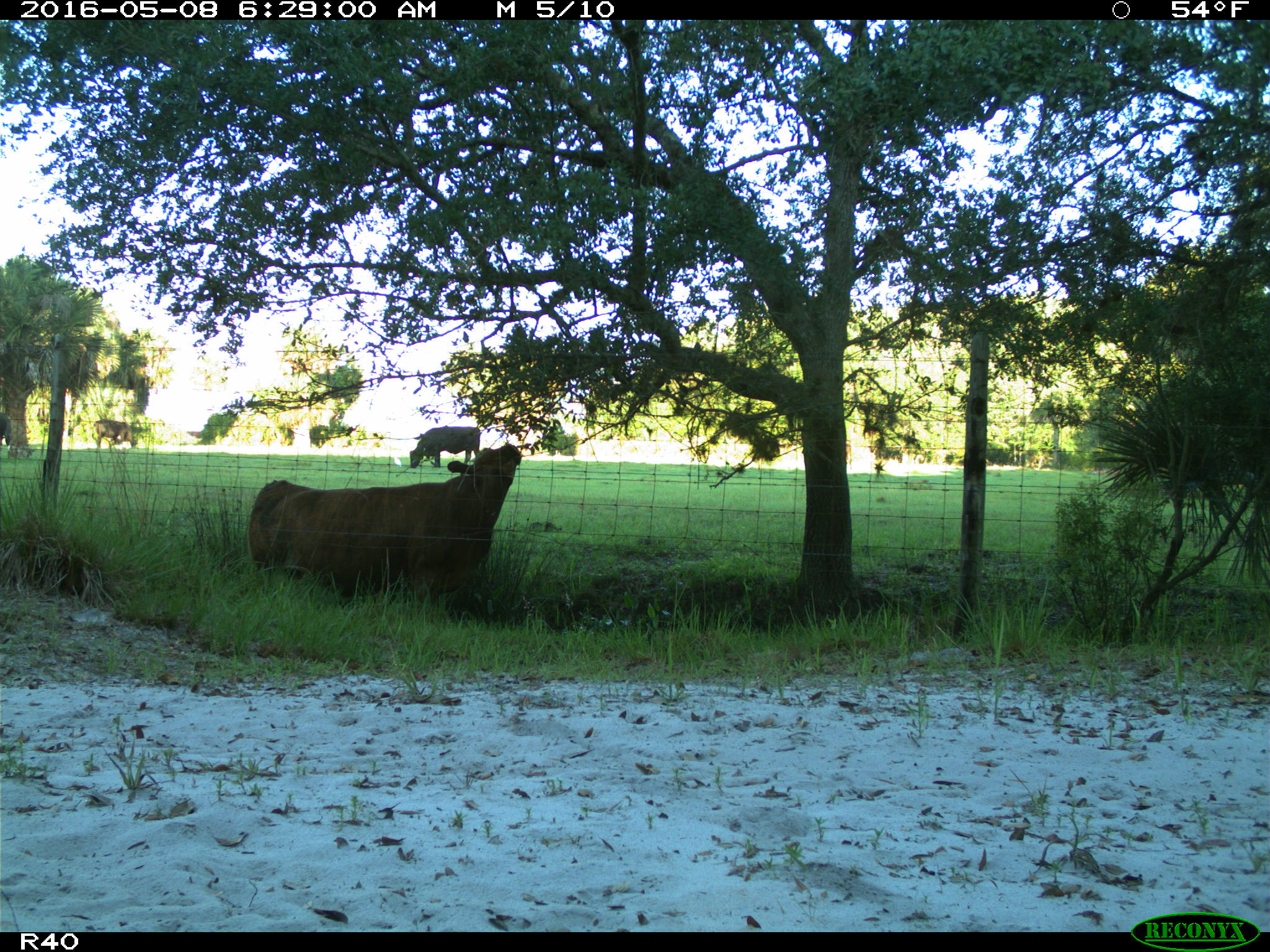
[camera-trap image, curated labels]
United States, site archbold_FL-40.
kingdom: Animalia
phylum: Chordata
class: Mammalia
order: Artiodactyla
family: Bovidae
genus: Bos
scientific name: Bos taurus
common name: domestic cow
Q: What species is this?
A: Bos taurus (domestic cow).